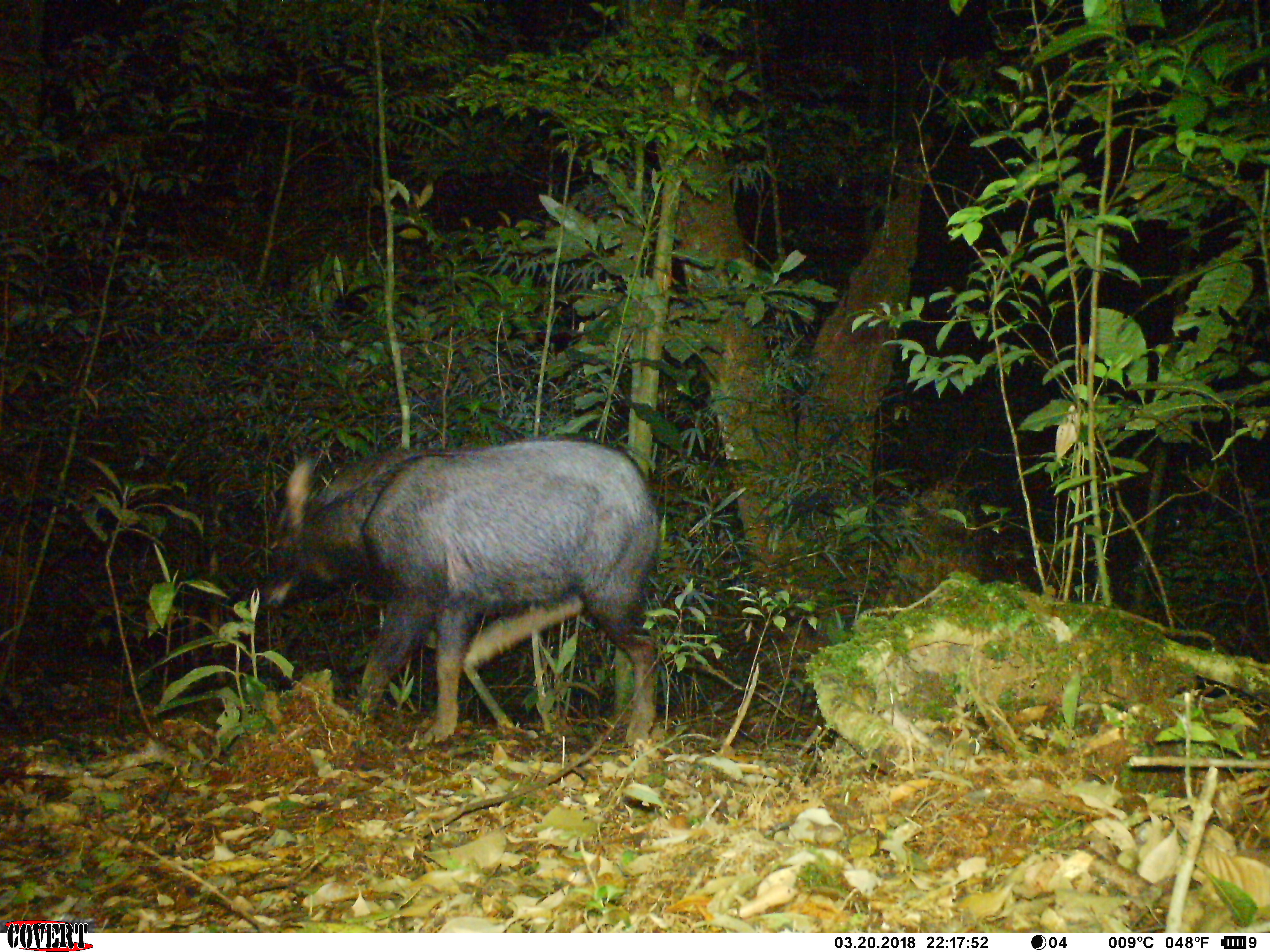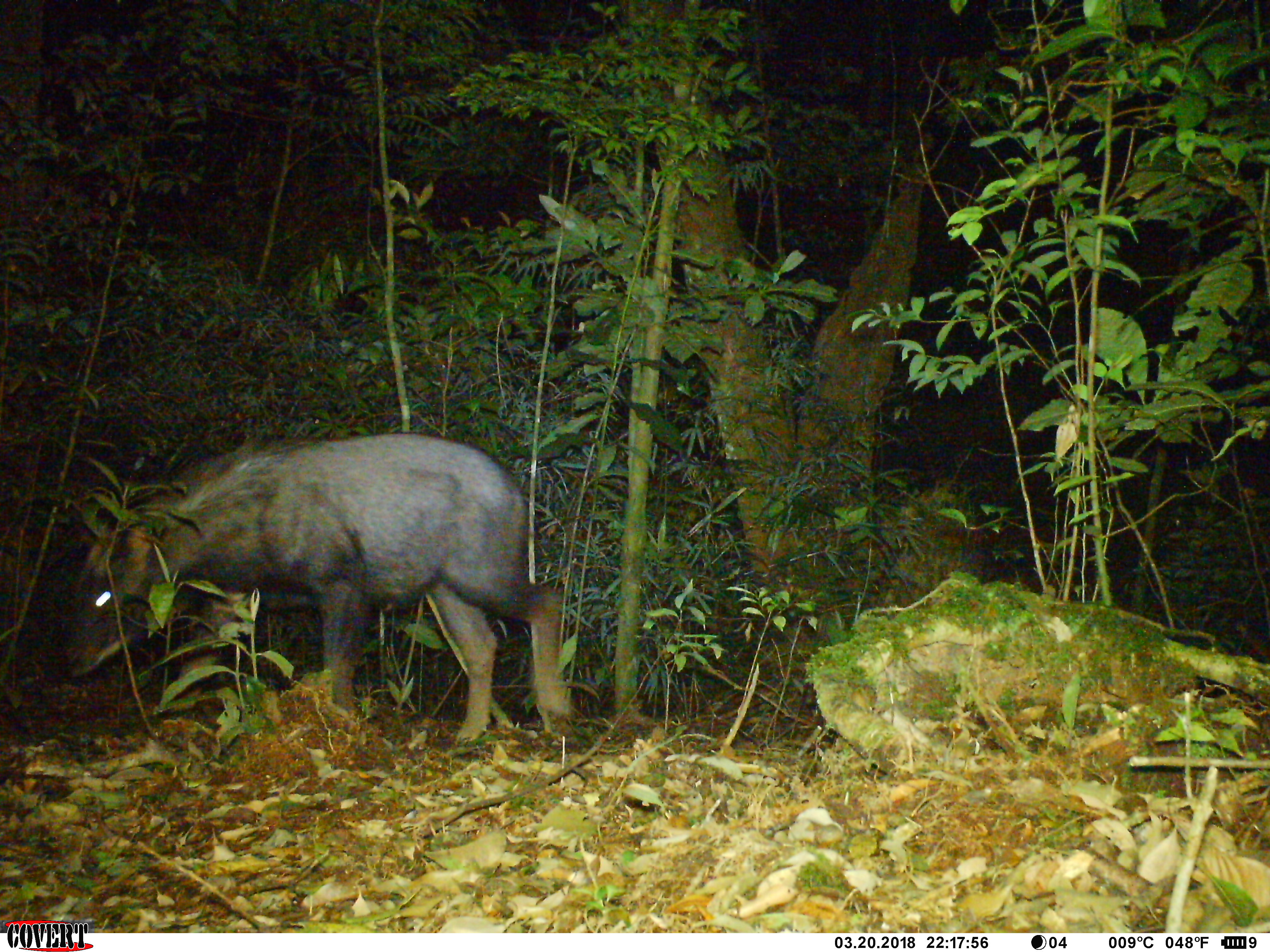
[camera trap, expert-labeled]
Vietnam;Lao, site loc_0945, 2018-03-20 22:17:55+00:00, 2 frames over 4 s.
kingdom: Animalia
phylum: Chordata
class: Mammalia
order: Artiodactyla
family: Bovidae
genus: Capricornis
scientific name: Capricornis sumatraensis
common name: chinese serow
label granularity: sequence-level